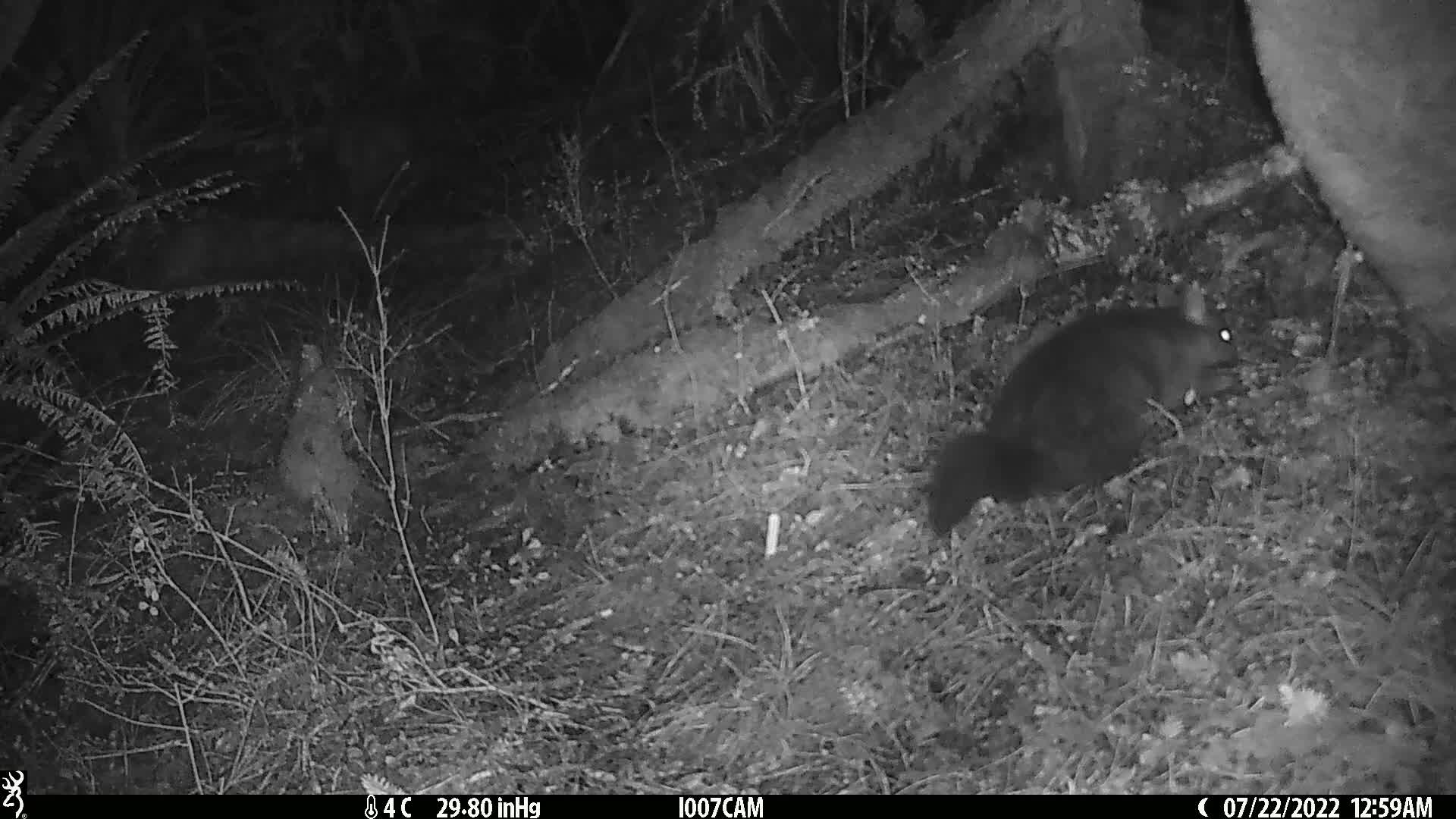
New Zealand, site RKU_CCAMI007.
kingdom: Animalia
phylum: Chordata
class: Mammalia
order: Diprotodontia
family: Phalangeridae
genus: Trichosurus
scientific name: Trichosurus vulpecula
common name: common brushtail possum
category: possum